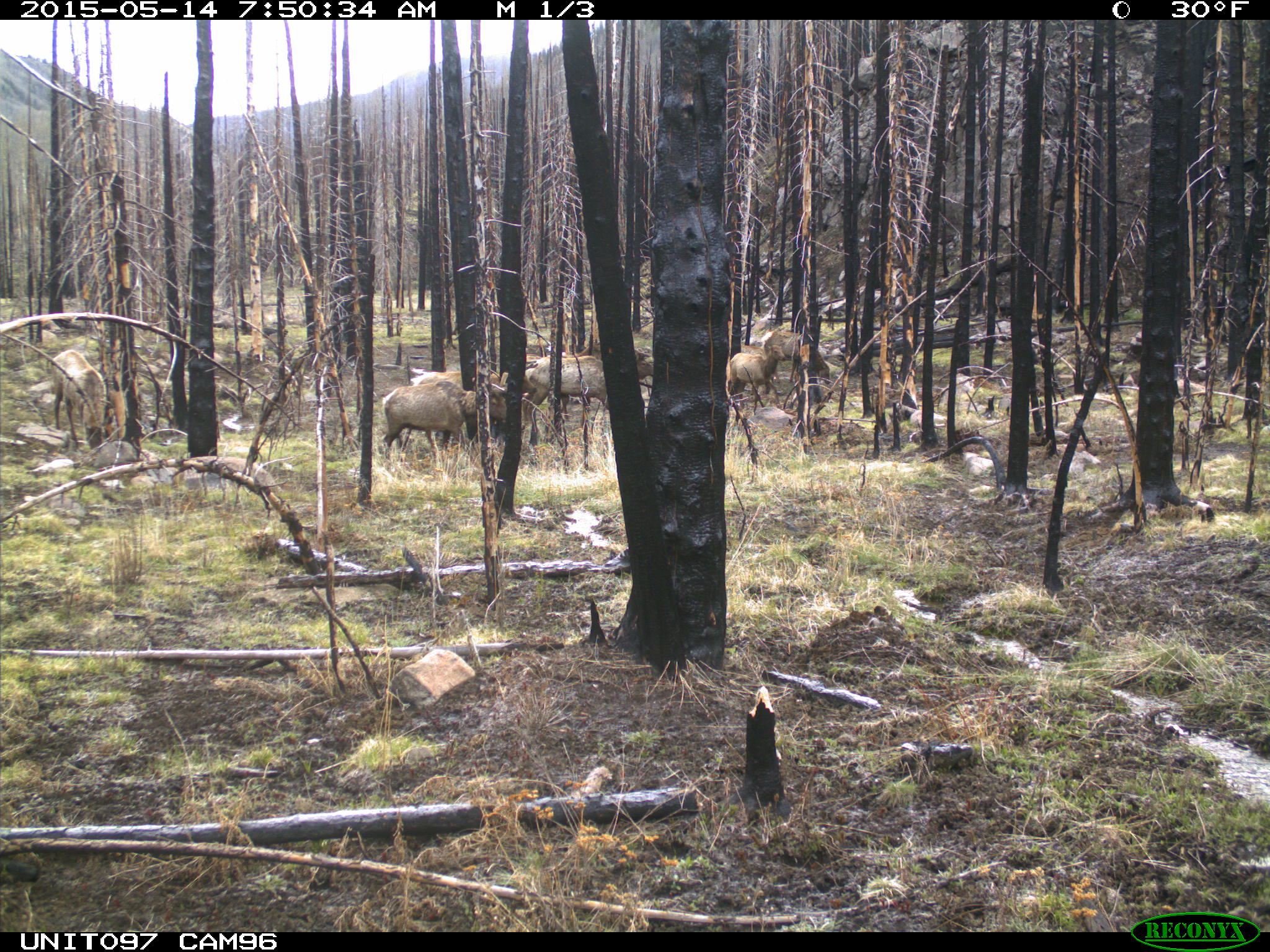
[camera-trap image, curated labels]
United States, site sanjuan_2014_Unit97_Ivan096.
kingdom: Animalia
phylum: Chordata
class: Mammalia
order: Artiodactyla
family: Cervidae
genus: Cervus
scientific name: Cervus elaphus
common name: red deer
Cervus elaphus (red deer).